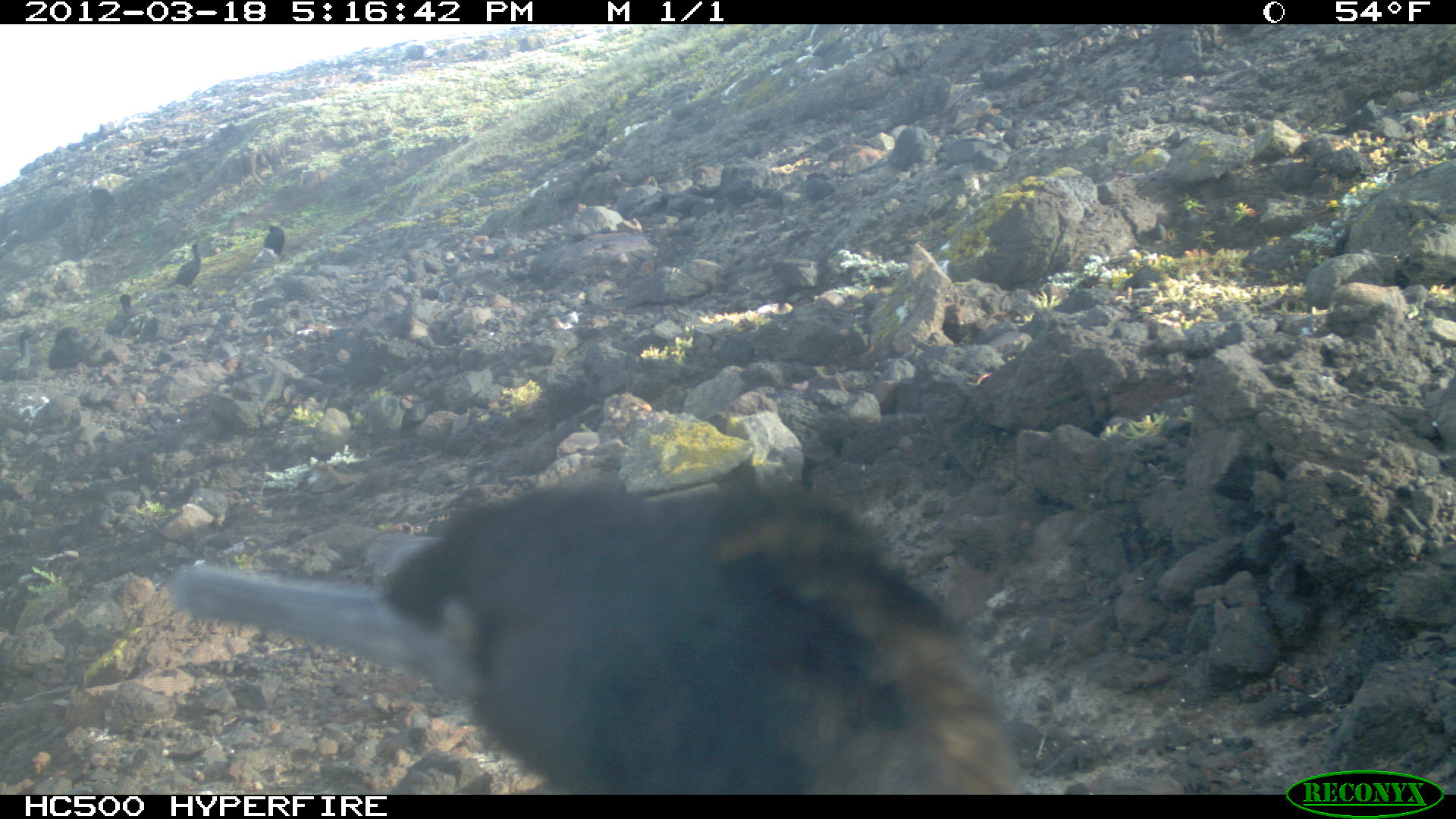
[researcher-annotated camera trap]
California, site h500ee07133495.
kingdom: Animalia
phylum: Chordata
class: Aves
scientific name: Aves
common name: bird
Bird (Aves).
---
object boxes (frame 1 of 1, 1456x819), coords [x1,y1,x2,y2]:
bird: [167,472,1030,793]; [155,243,201,290]; [0,328,34,381]; [103,293,136,338]; [263,225,284,256]